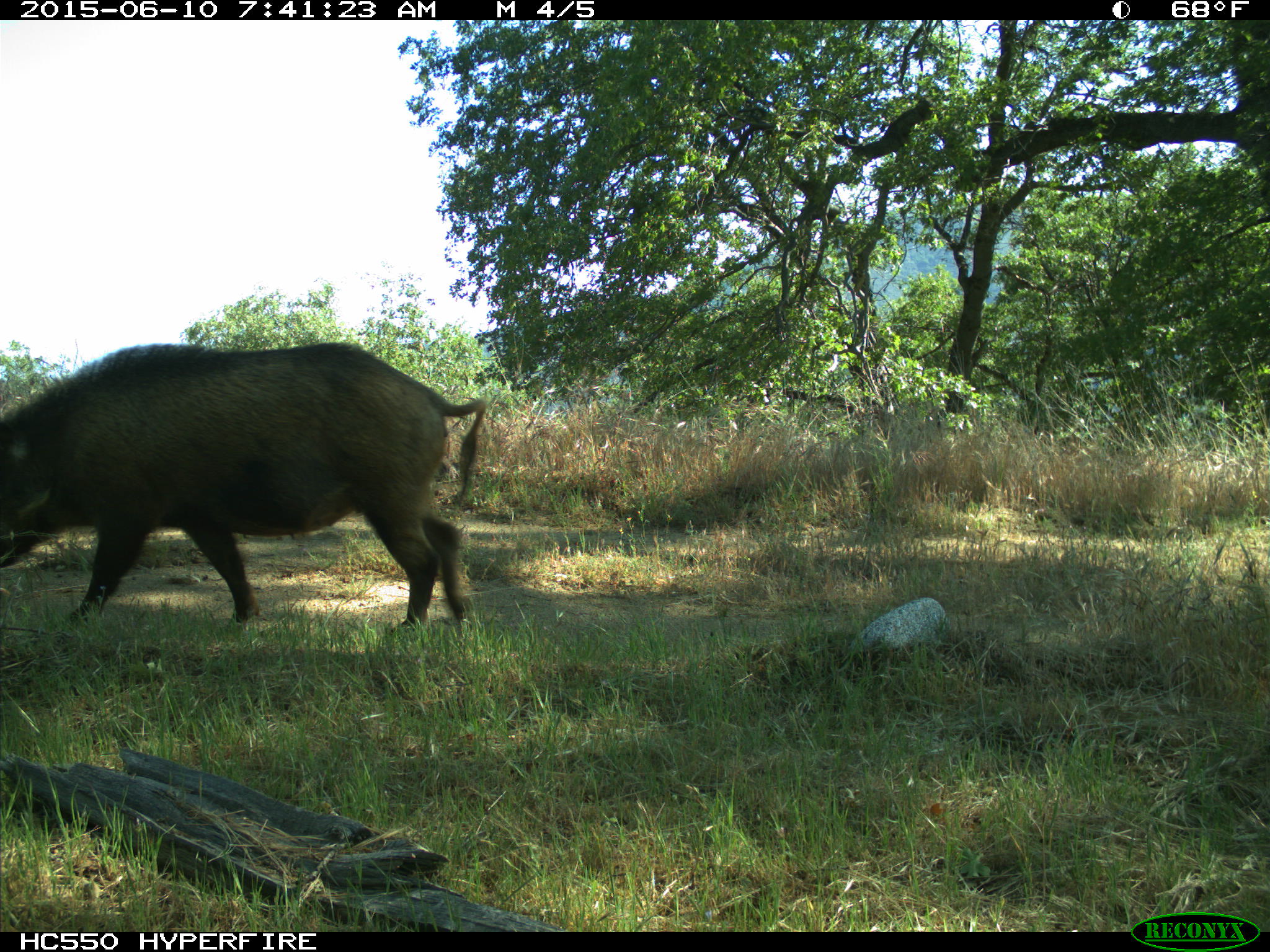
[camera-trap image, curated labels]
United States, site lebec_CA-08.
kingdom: Animalia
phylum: Chordata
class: Mammalia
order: Artiodactyla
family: Suidae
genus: Sus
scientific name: Sus scrofa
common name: wild boar